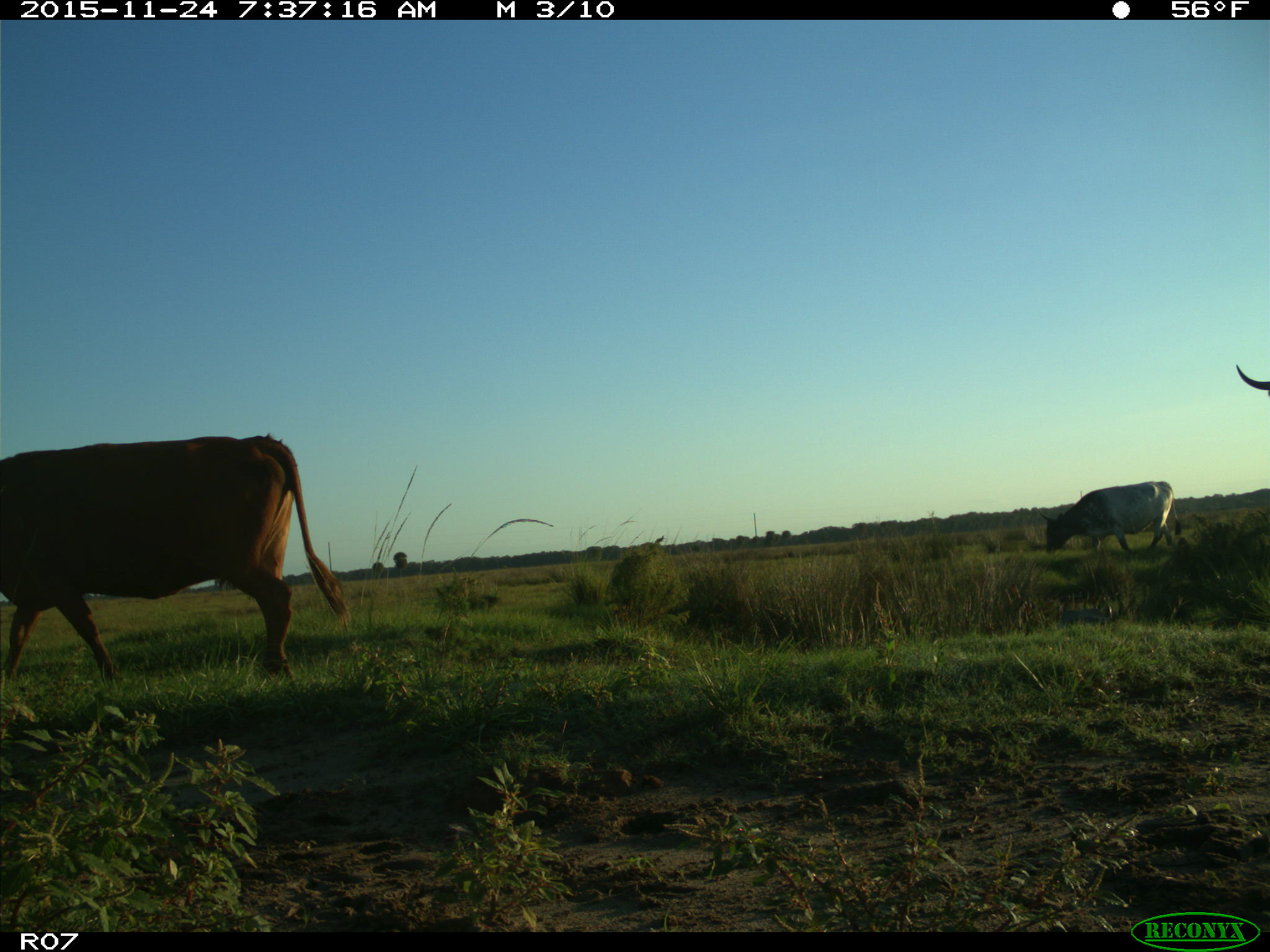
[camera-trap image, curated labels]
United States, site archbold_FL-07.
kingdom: Animalia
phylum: Chordata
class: Mammalia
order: Artiodactyla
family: Bovidae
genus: Bos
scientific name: Bos taurus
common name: domestic cow